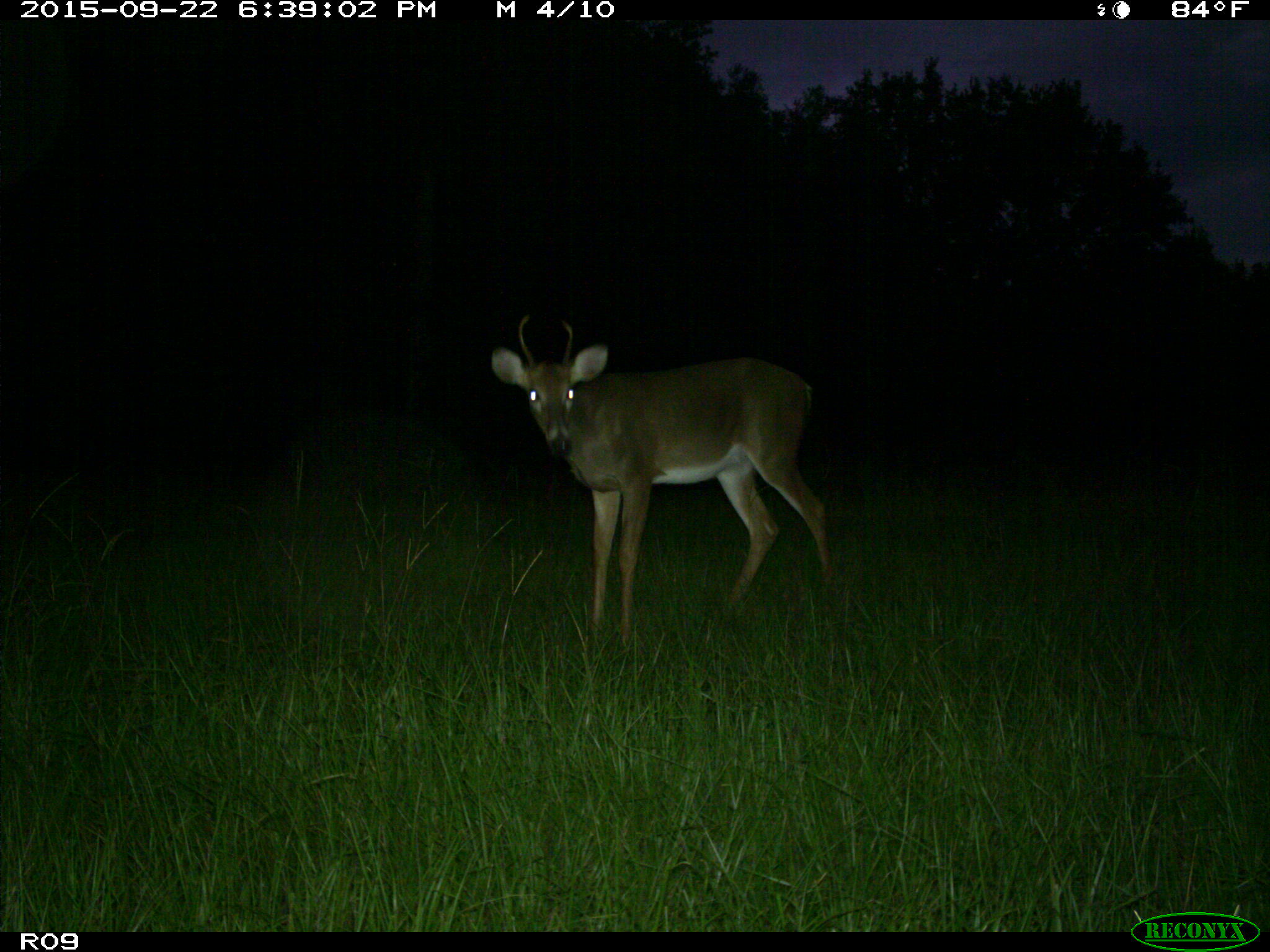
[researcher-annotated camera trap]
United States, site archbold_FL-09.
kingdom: Animalia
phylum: Chordata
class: Mammalia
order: Artiodactyla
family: Cervidae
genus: Odocoileus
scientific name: Odocoileus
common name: deer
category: unidentified deer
Unidentified deer (deer) (Odocoileus).